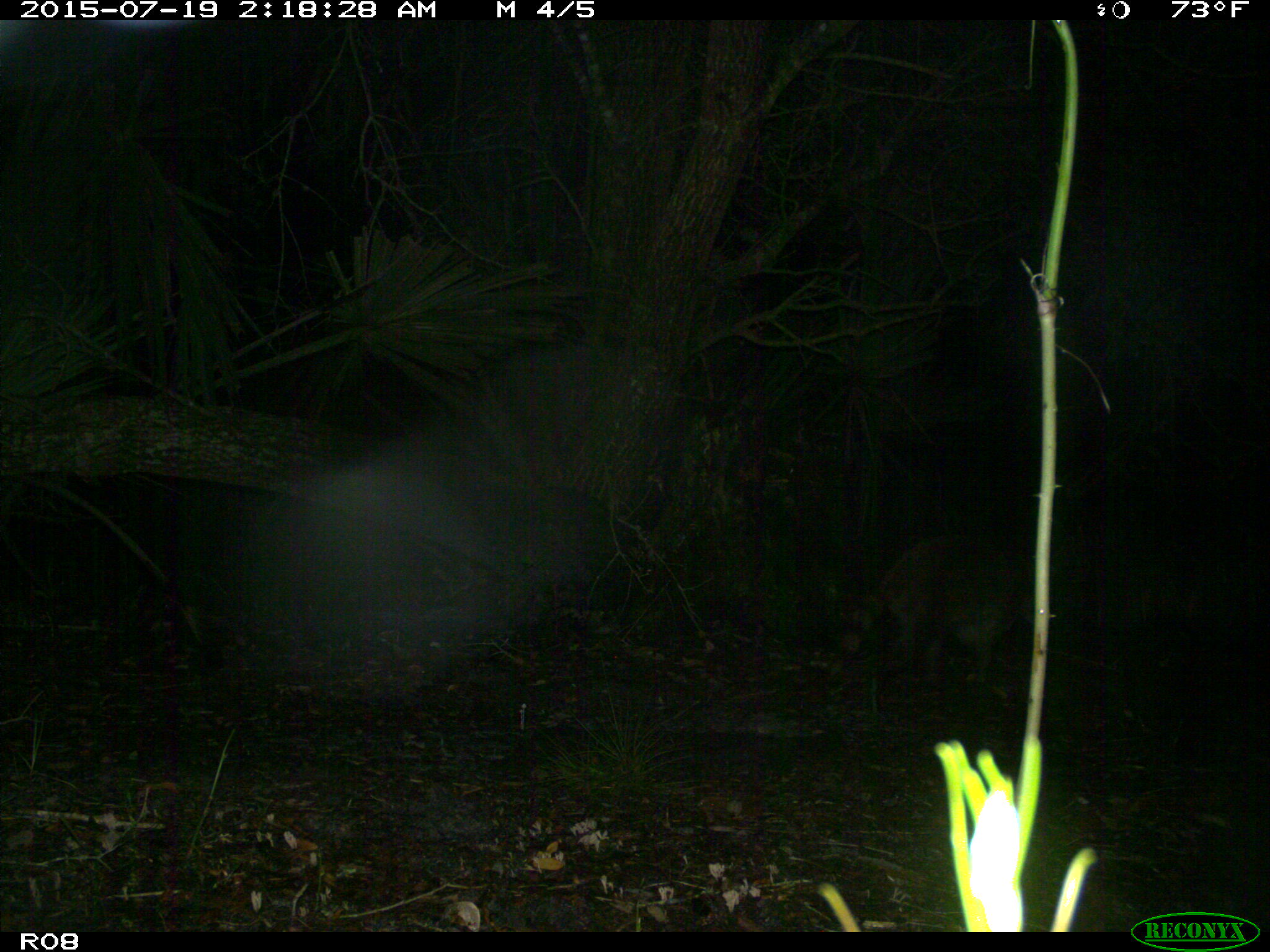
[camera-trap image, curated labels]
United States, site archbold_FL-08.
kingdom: Animalia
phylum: Chordata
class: Mammalia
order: Carnivora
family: Procyonidae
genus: Procyon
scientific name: Procyon lotor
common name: common raccoon